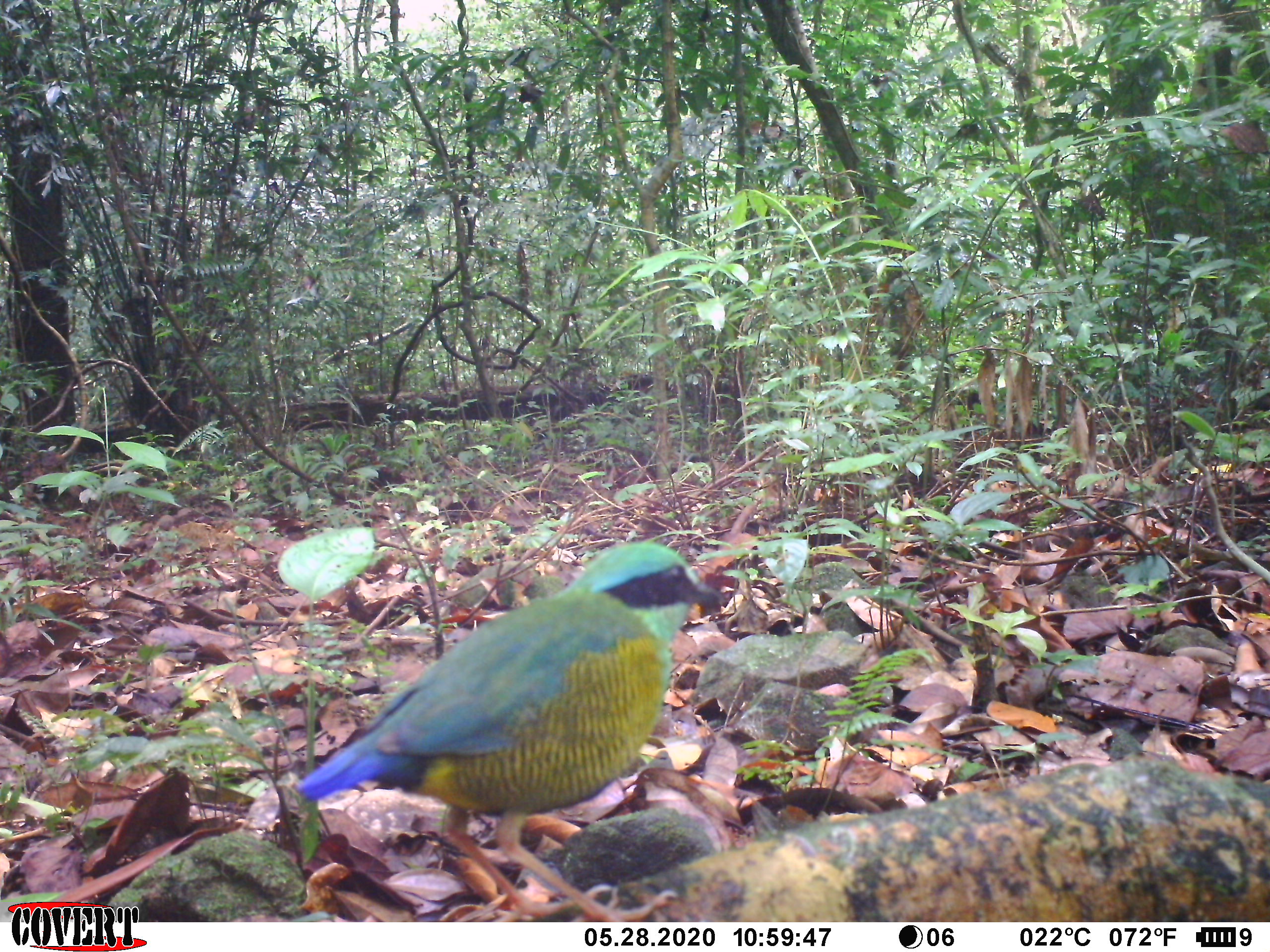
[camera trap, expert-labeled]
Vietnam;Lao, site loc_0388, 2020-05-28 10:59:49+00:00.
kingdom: Animalia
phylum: Chordata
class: Aves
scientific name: Aves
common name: bird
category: unidentified bird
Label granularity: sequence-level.